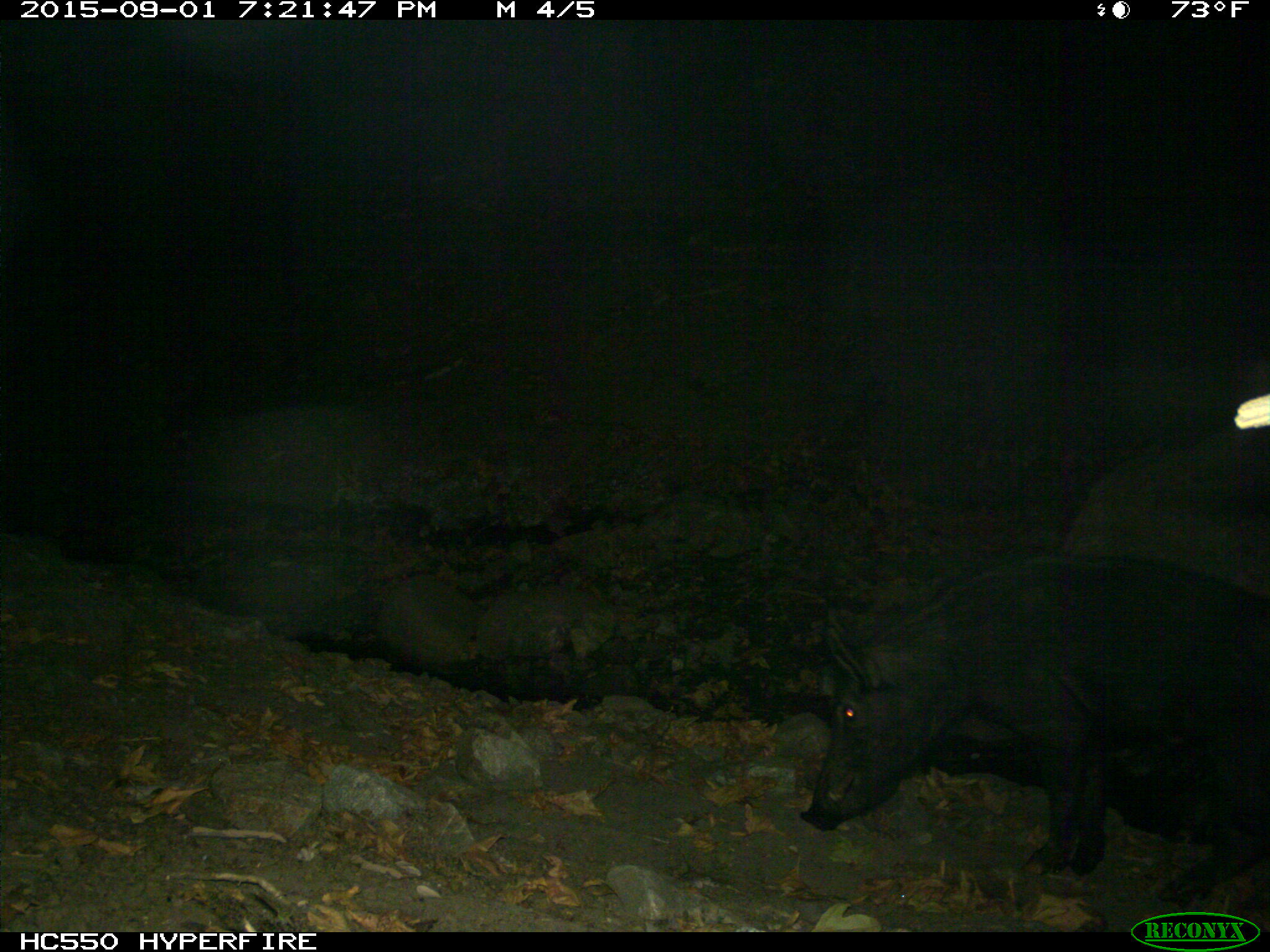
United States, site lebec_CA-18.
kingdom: Animalia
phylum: Chordata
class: Mammalia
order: Artiodactyla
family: Suidae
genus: Sus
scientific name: Sus scrofa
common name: wild boar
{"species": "Sus scrofa (wild boar)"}